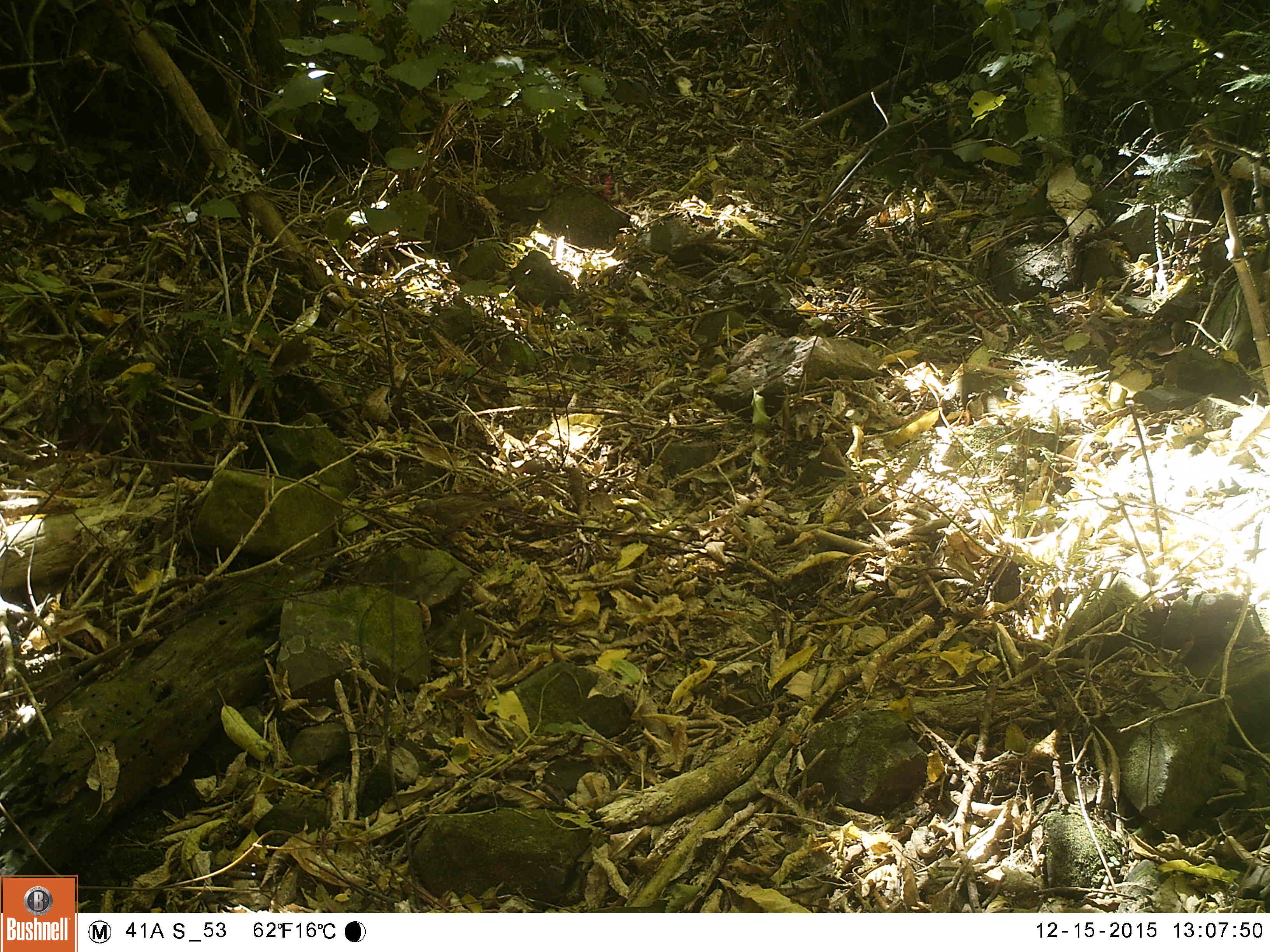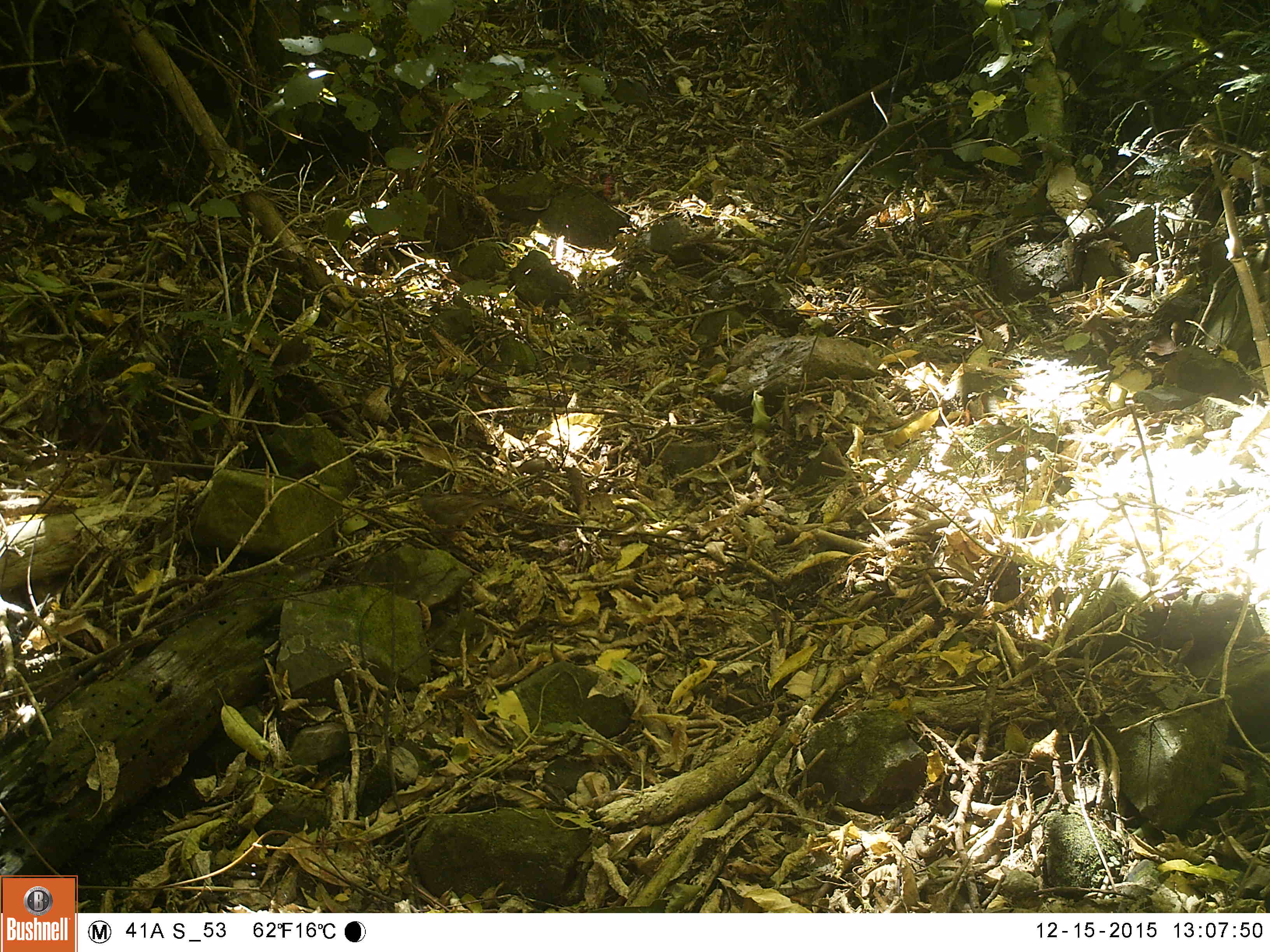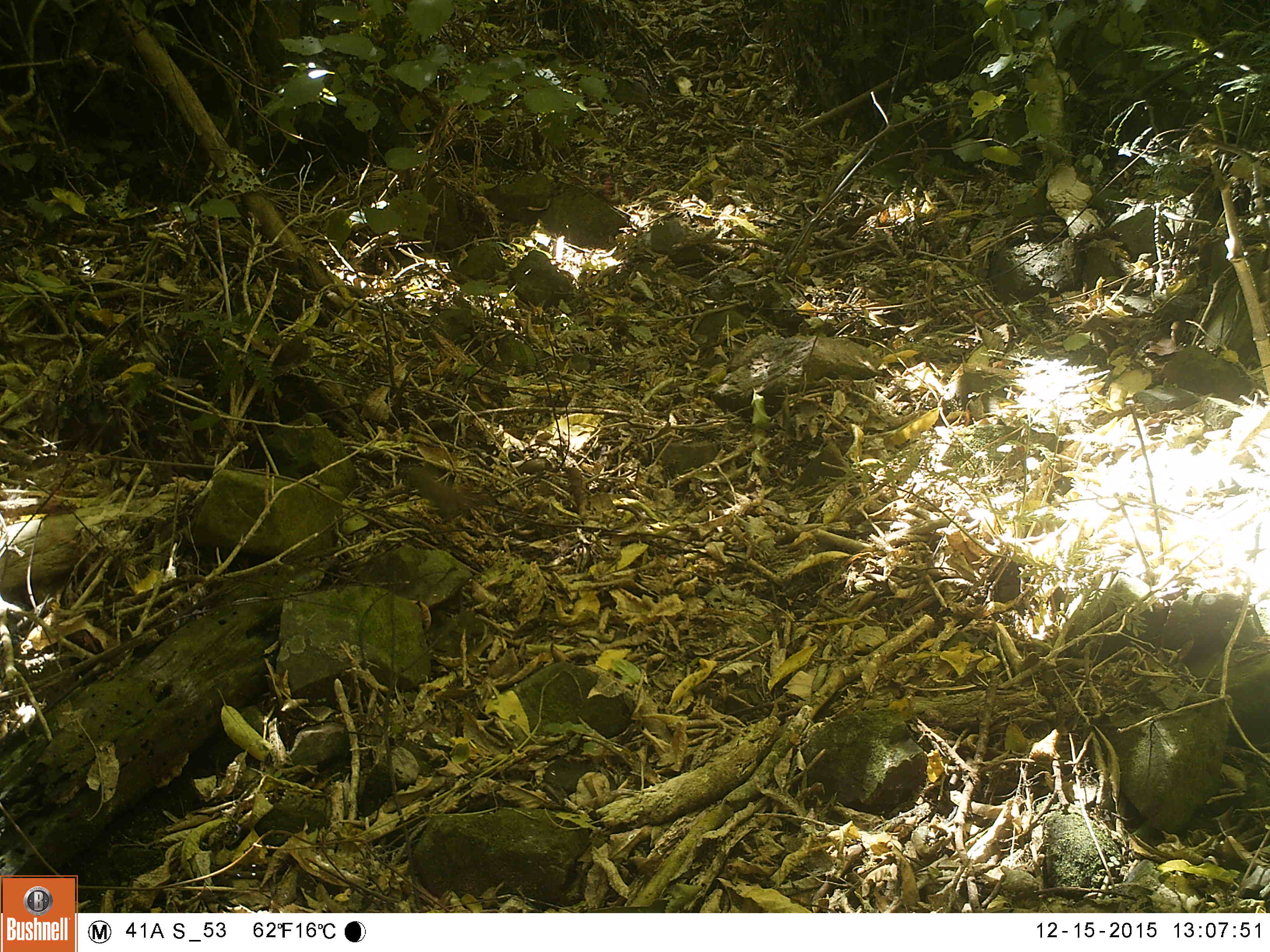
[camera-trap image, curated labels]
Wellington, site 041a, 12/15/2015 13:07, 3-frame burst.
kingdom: Animalia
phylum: Chordata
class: Aves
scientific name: Aves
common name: bird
Bird (Aves).